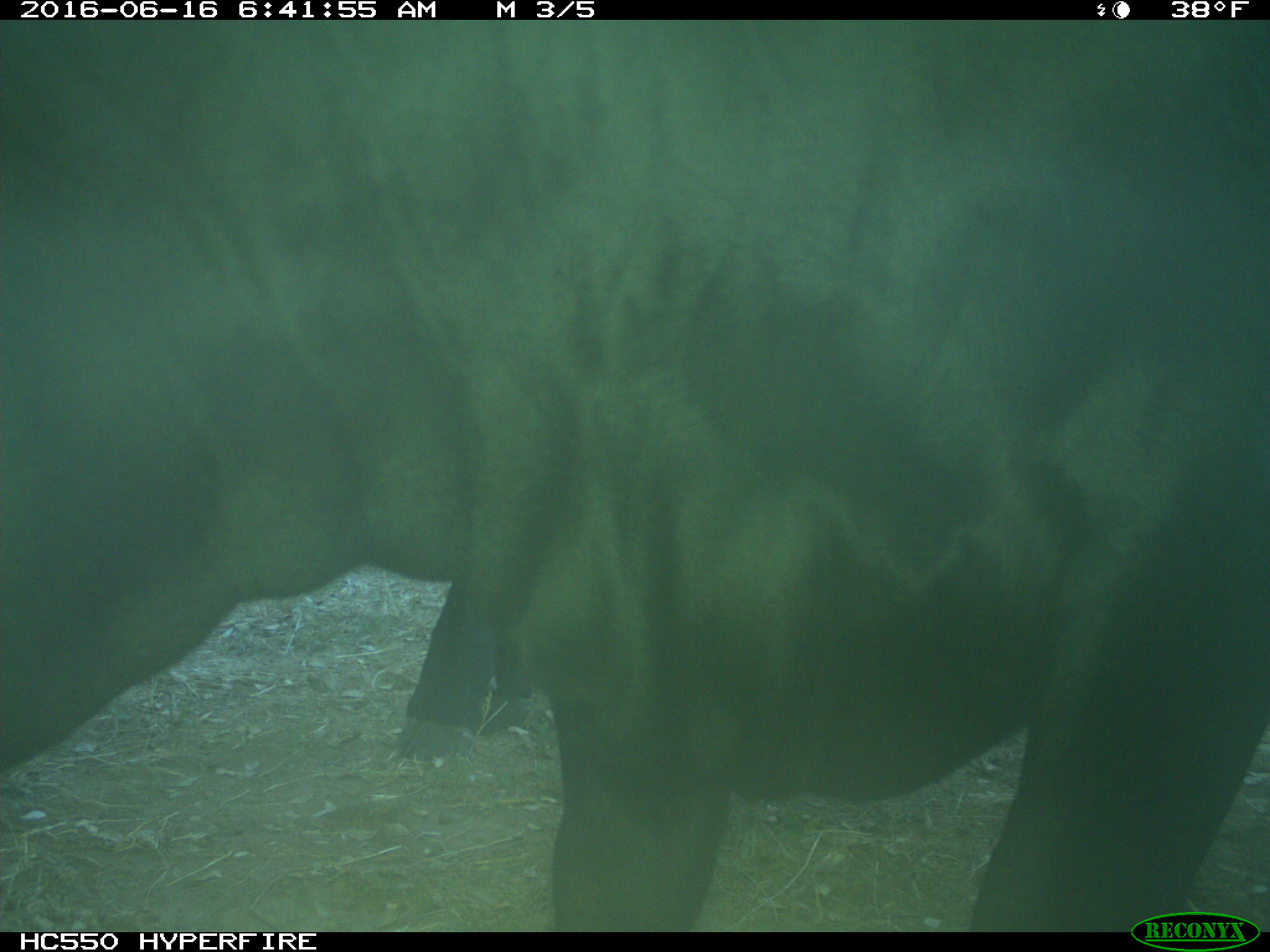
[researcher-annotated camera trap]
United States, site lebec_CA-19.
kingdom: Animalia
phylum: Chordata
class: Mammalia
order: Artiodactyla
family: Bovidae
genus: Bos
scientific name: Bos taurus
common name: domestic cow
Bos taurus (domestic cow).